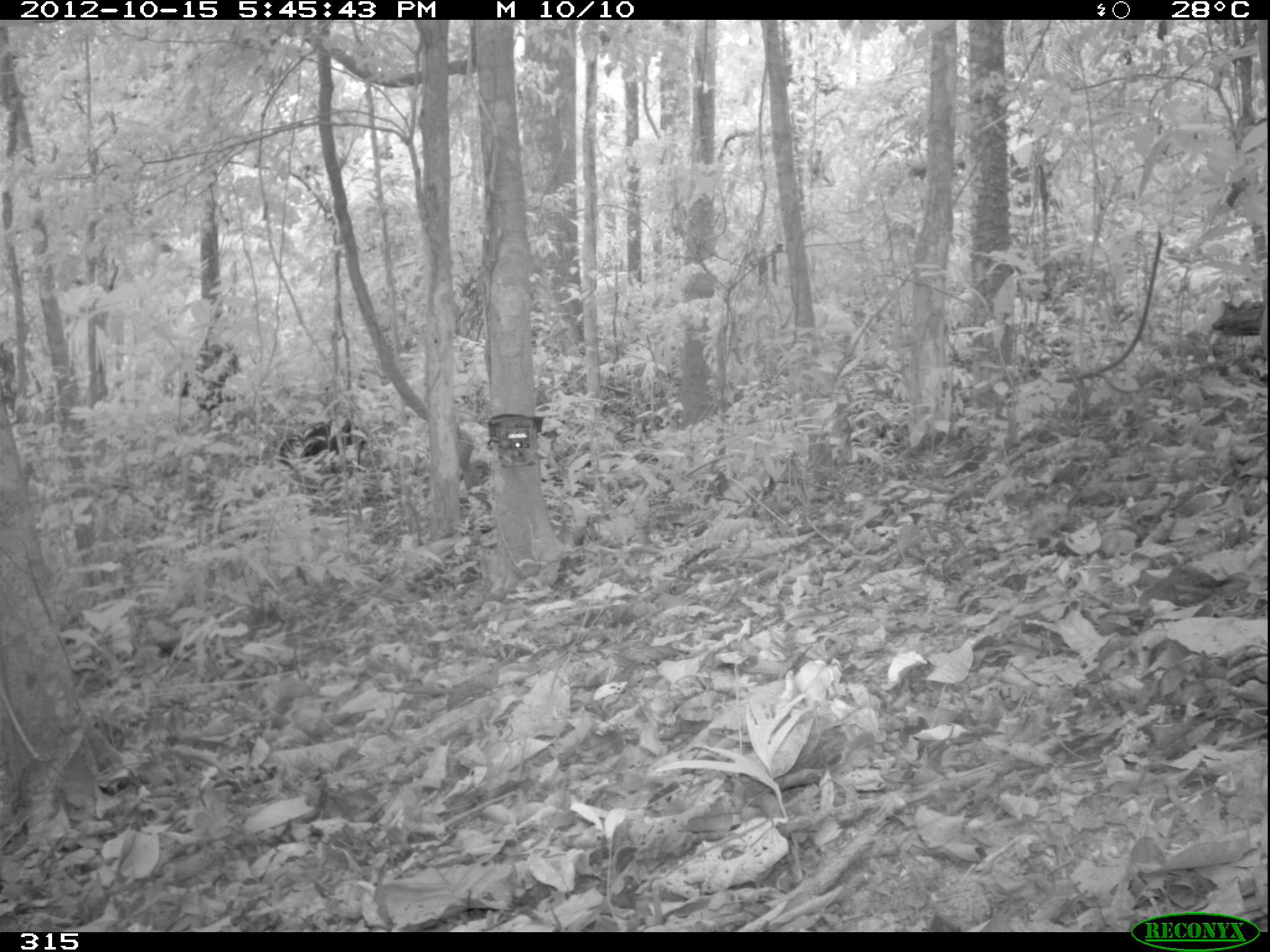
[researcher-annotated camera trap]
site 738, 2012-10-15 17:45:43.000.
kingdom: Animalia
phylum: Chordata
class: Mammalia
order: Artiodactyla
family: Tayassuidae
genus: Tayassu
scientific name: Tayassu pecari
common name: white-lipped peccary